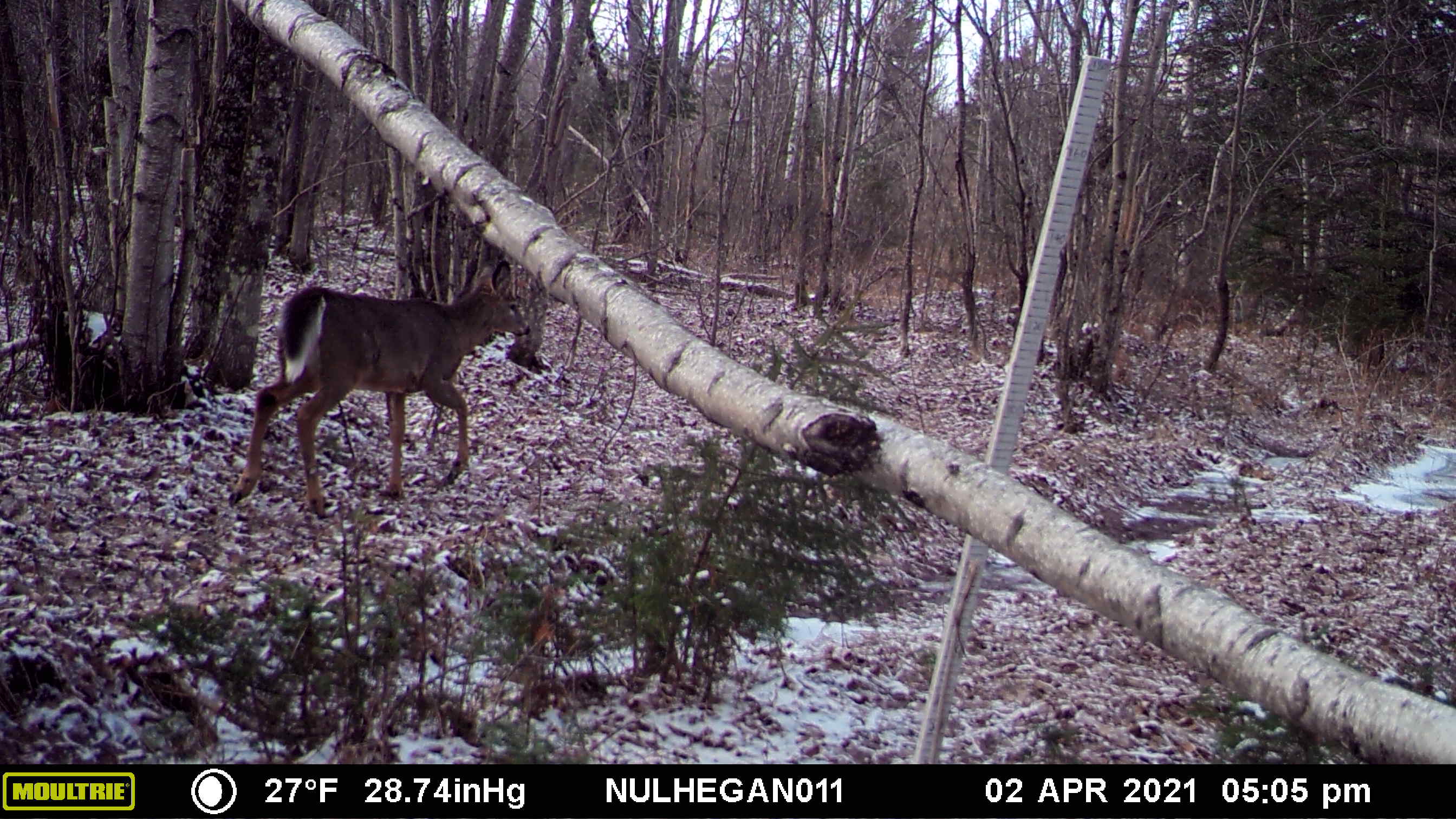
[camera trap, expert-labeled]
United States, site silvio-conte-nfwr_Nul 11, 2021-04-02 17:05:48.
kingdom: Animalia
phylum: Chordata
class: Mammalia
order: Artiodactyla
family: Cervidae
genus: Odocoileus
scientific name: Odocoileus virginianus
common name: white-tailed deer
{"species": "white-tailed deer (Odocoileus virginianus)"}